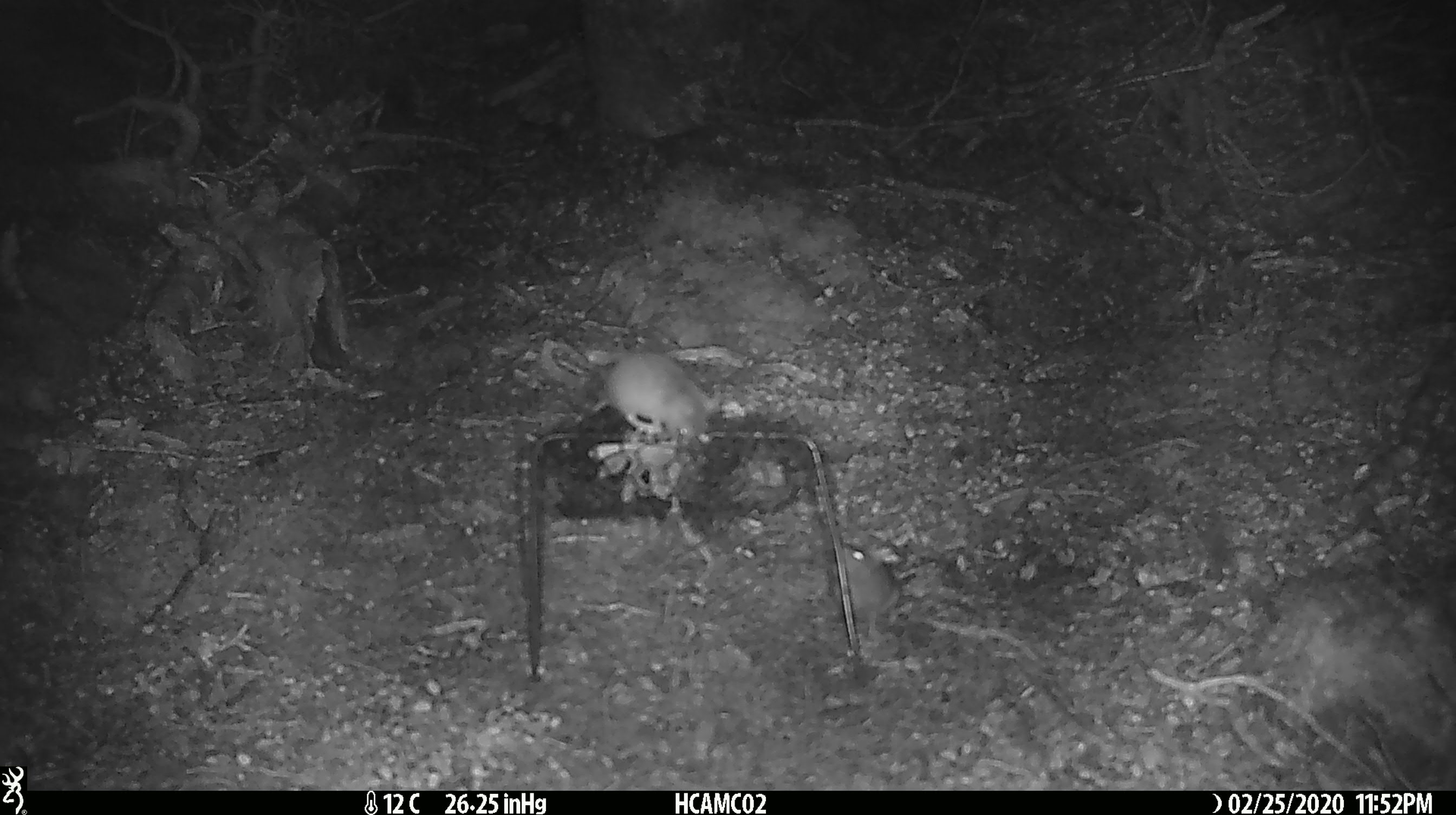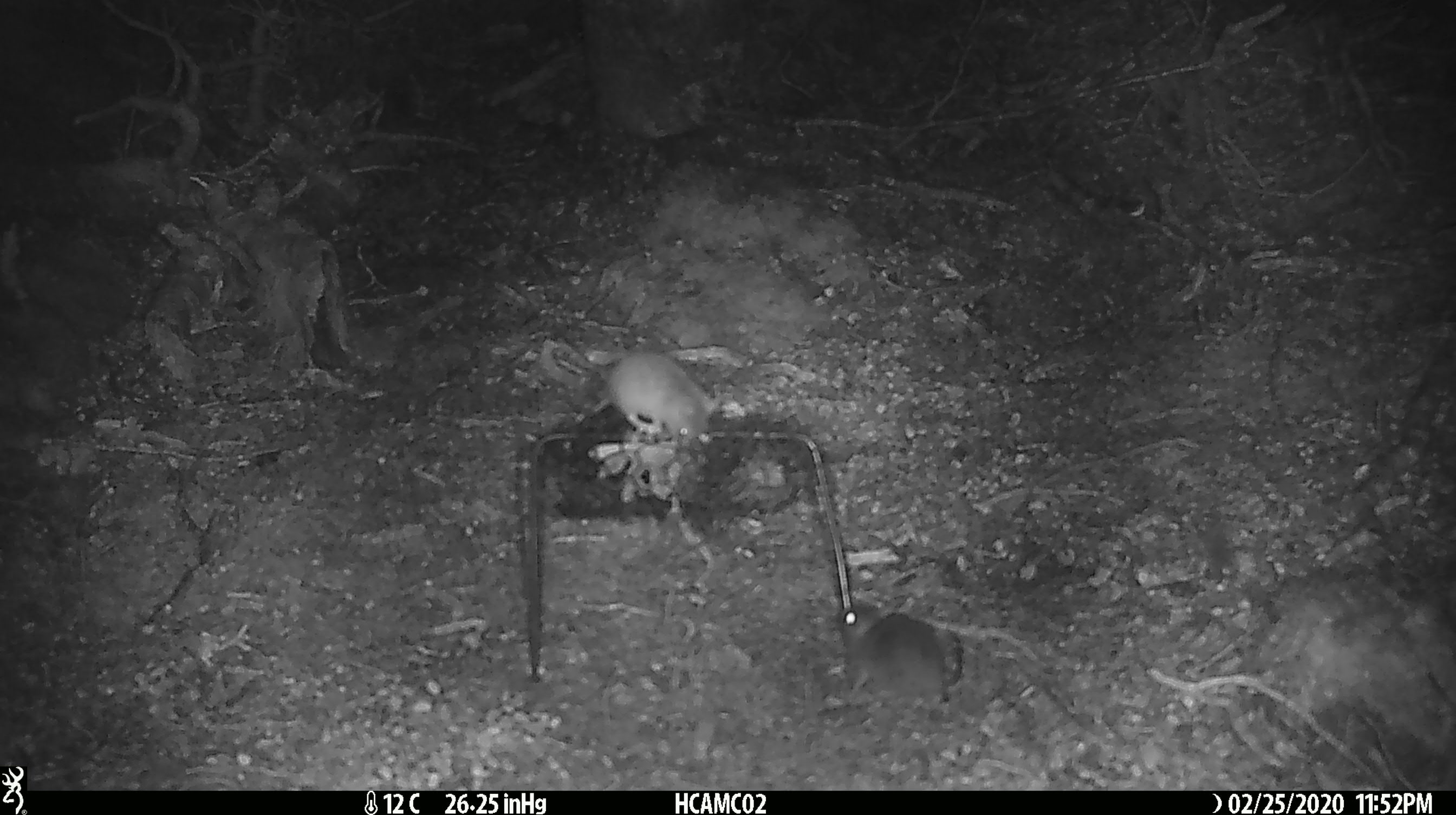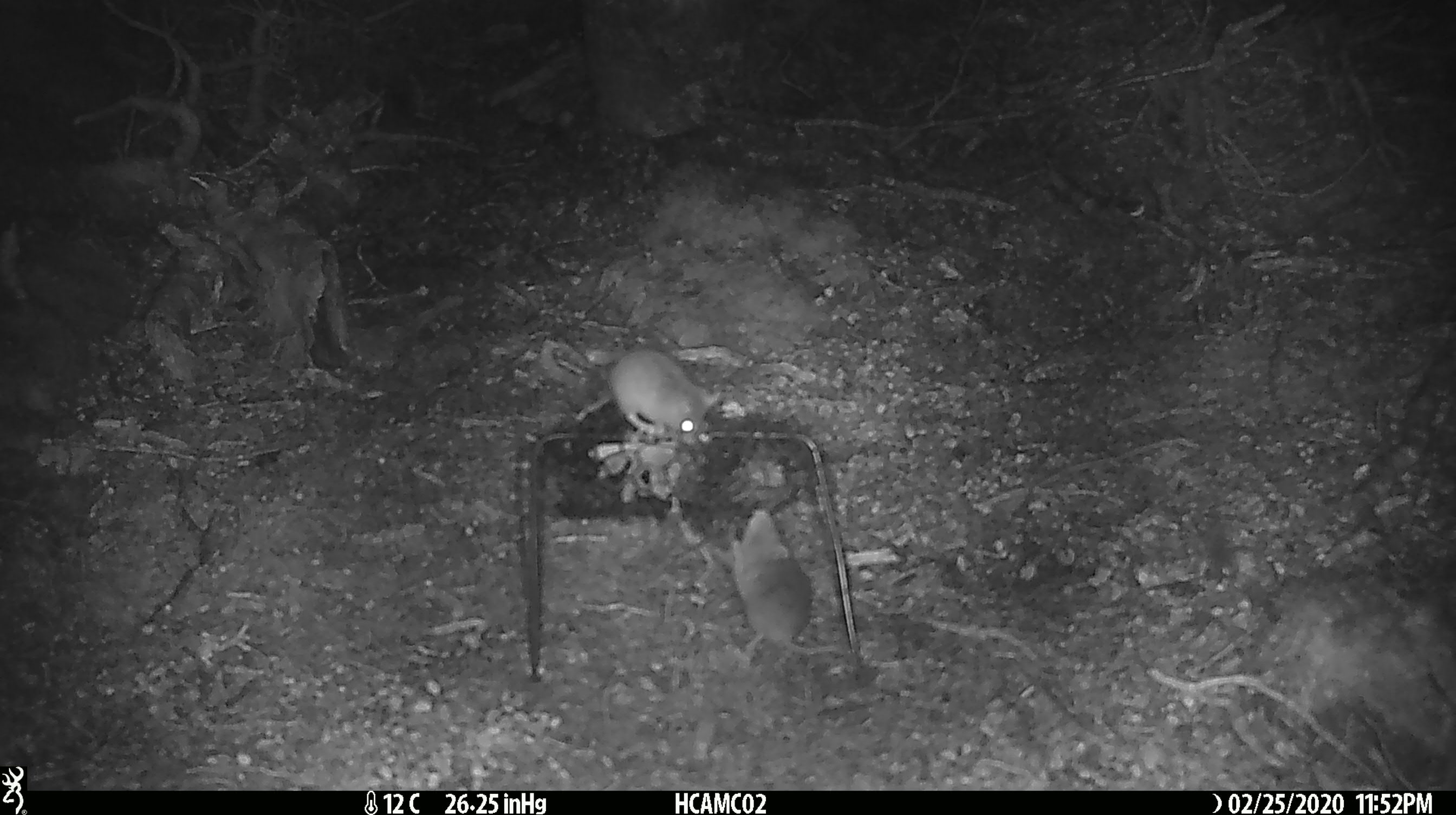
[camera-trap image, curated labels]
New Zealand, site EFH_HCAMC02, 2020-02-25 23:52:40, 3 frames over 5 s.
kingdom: Animalia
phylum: Chordata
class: Mammalia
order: Rodentia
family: Muridae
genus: Mus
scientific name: Mus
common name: mouse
Mouse (Mus).